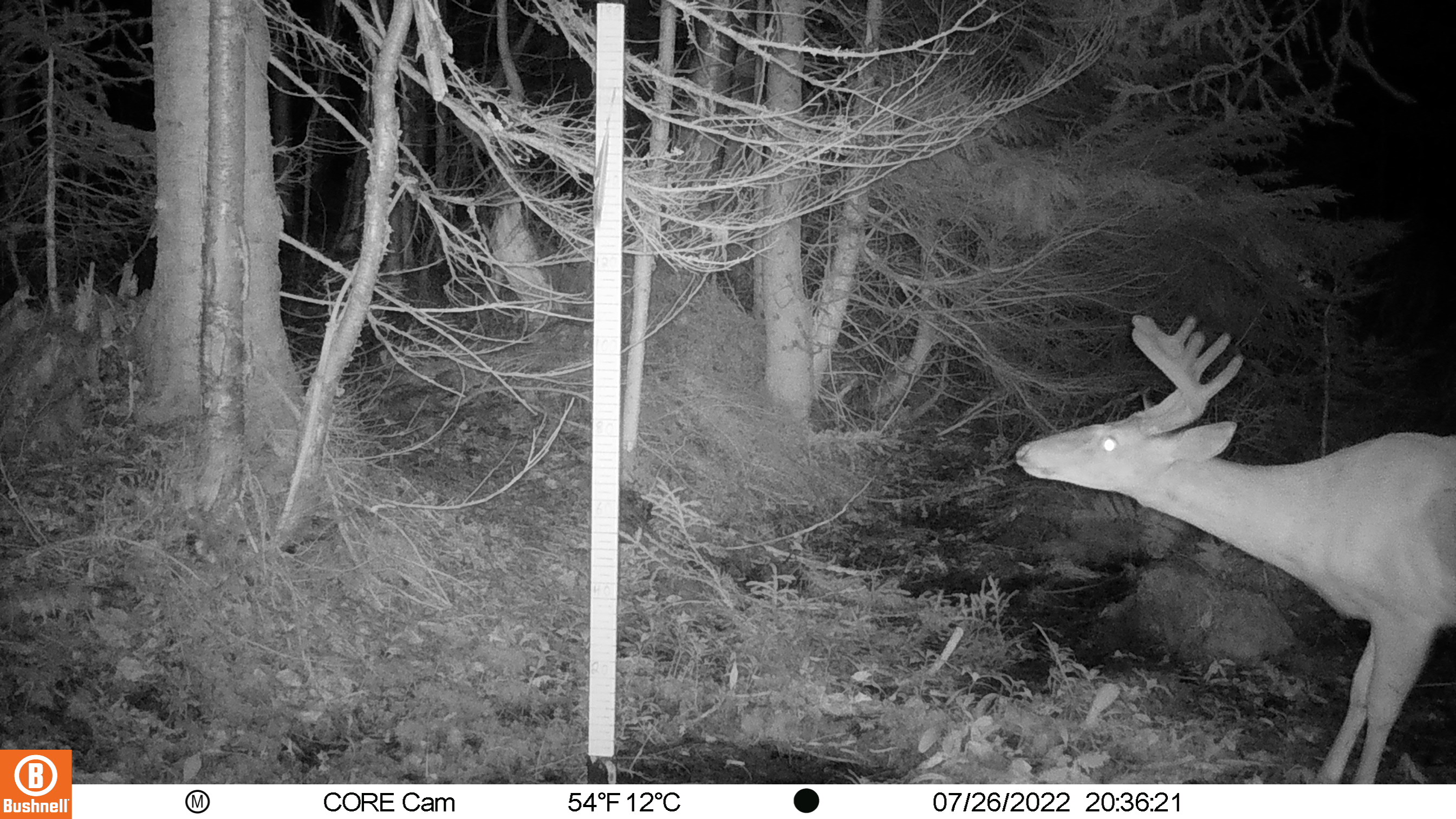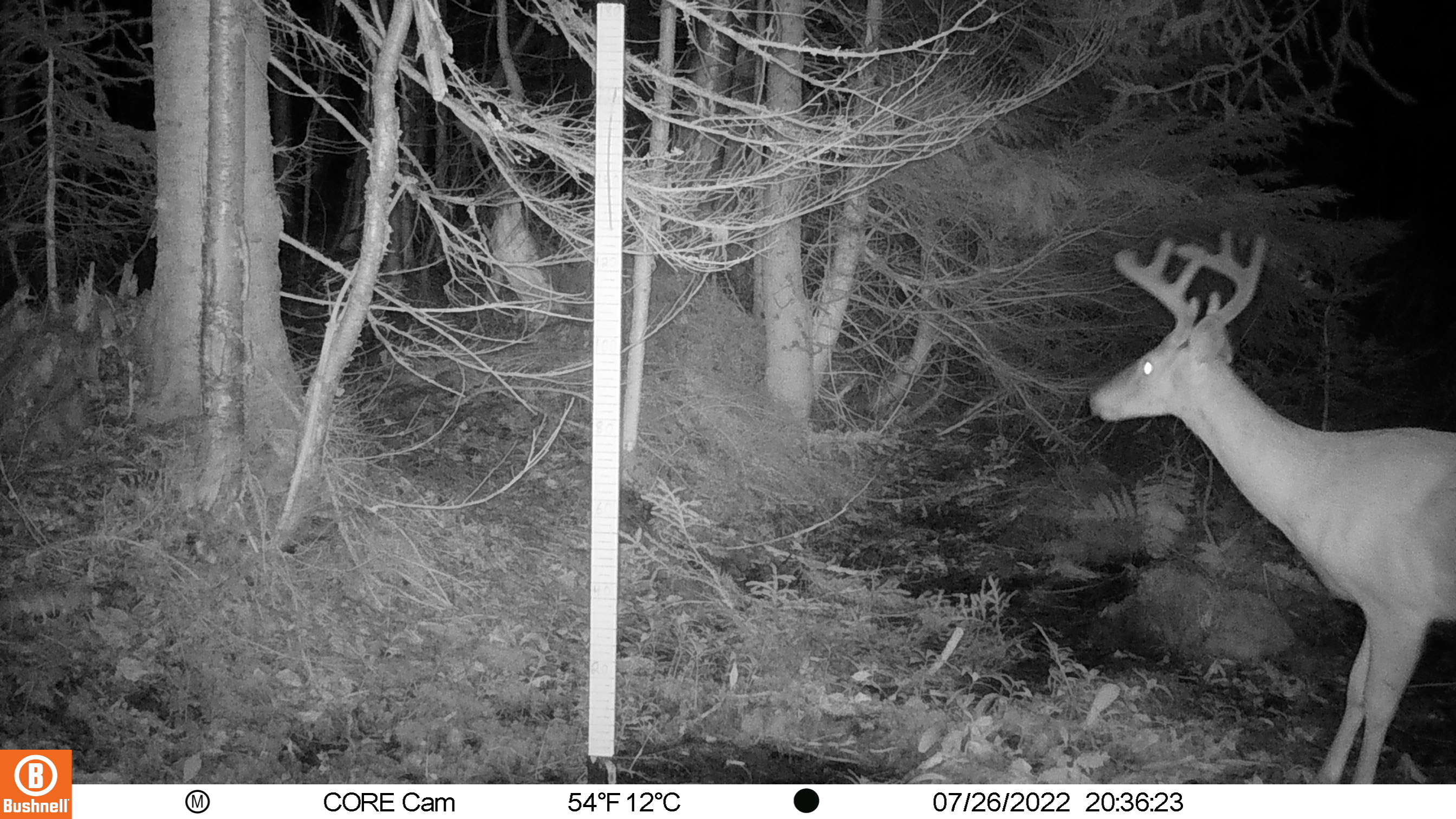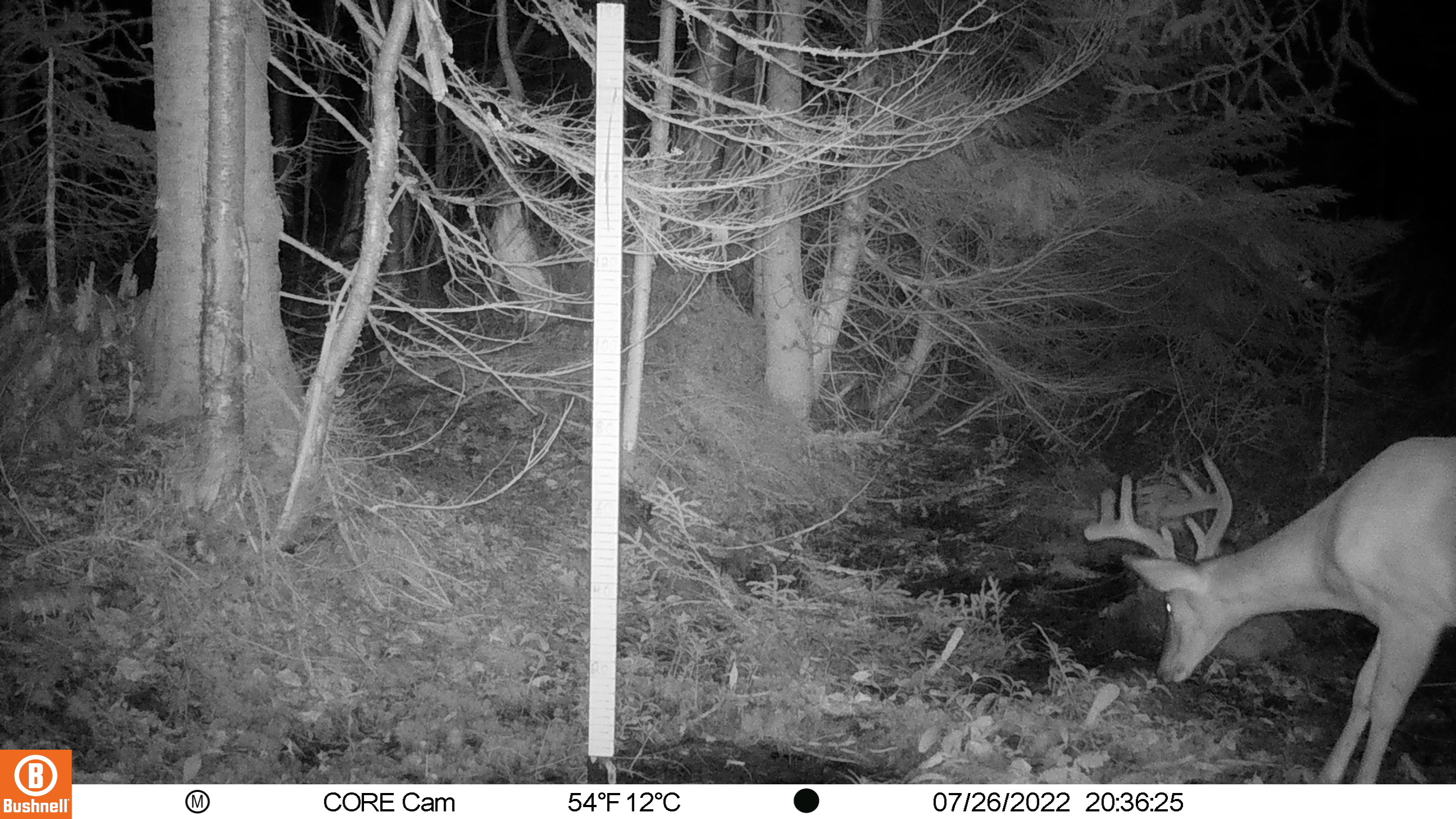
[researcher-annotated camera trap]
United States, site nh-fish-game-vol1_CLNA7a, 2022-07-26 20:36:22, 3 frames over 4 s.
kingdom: Animalia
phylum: Chordata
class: Mammalia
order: Artiodactyla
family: Cervidae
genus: Odocoileus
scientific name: Odocoileus virginianus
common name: white-tailed deer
White-tailed deer (Odocoileus virginianus).